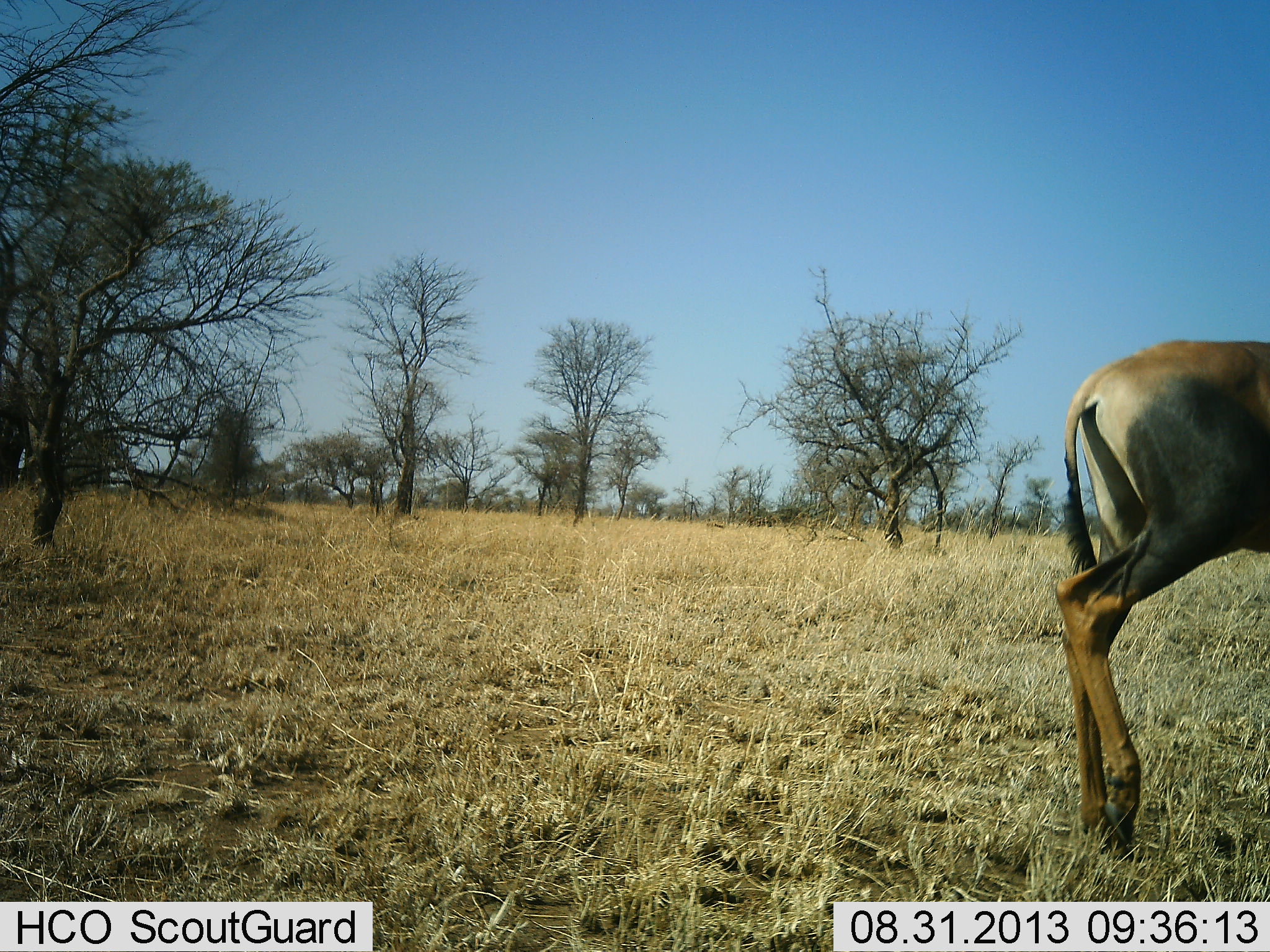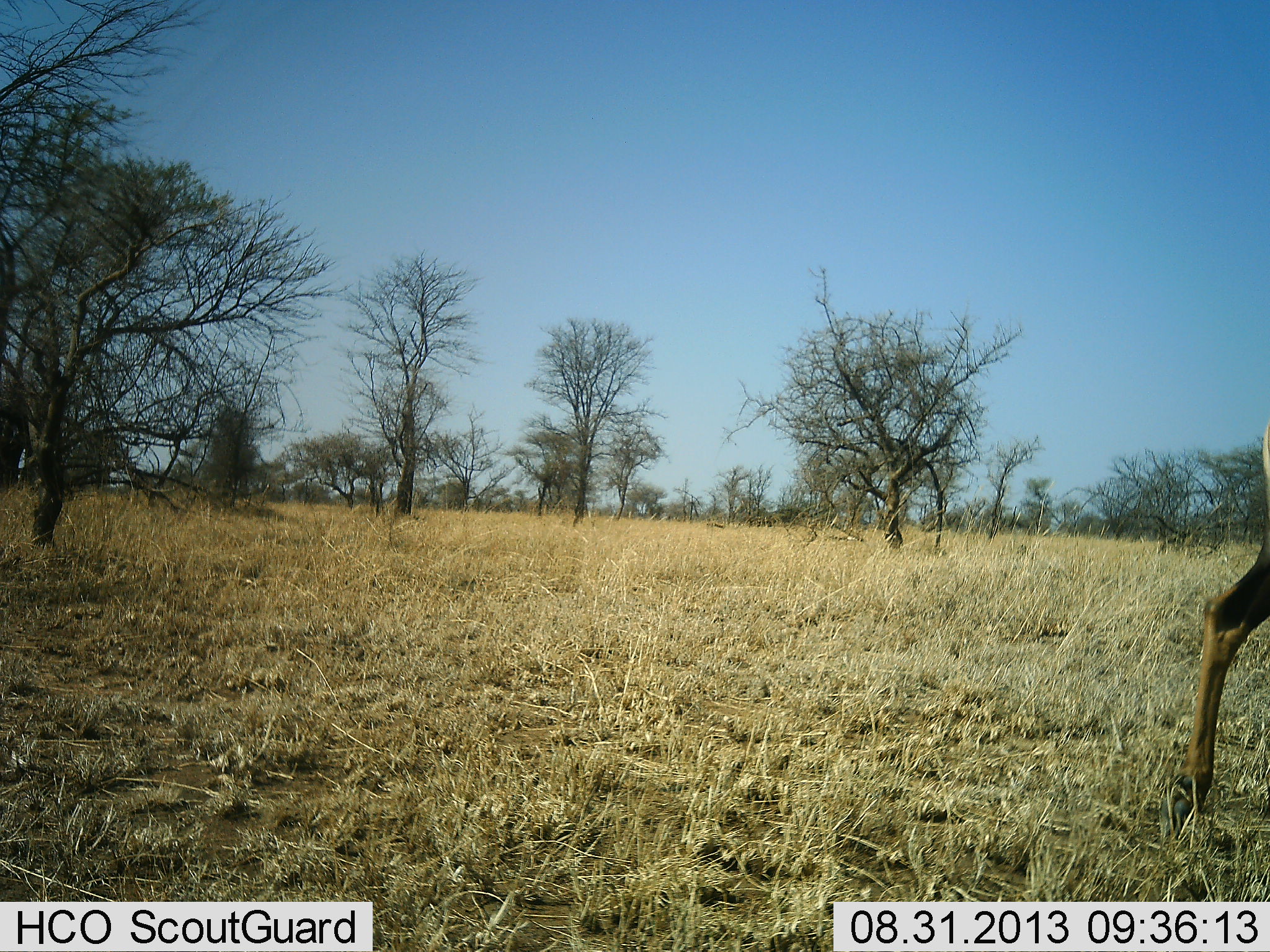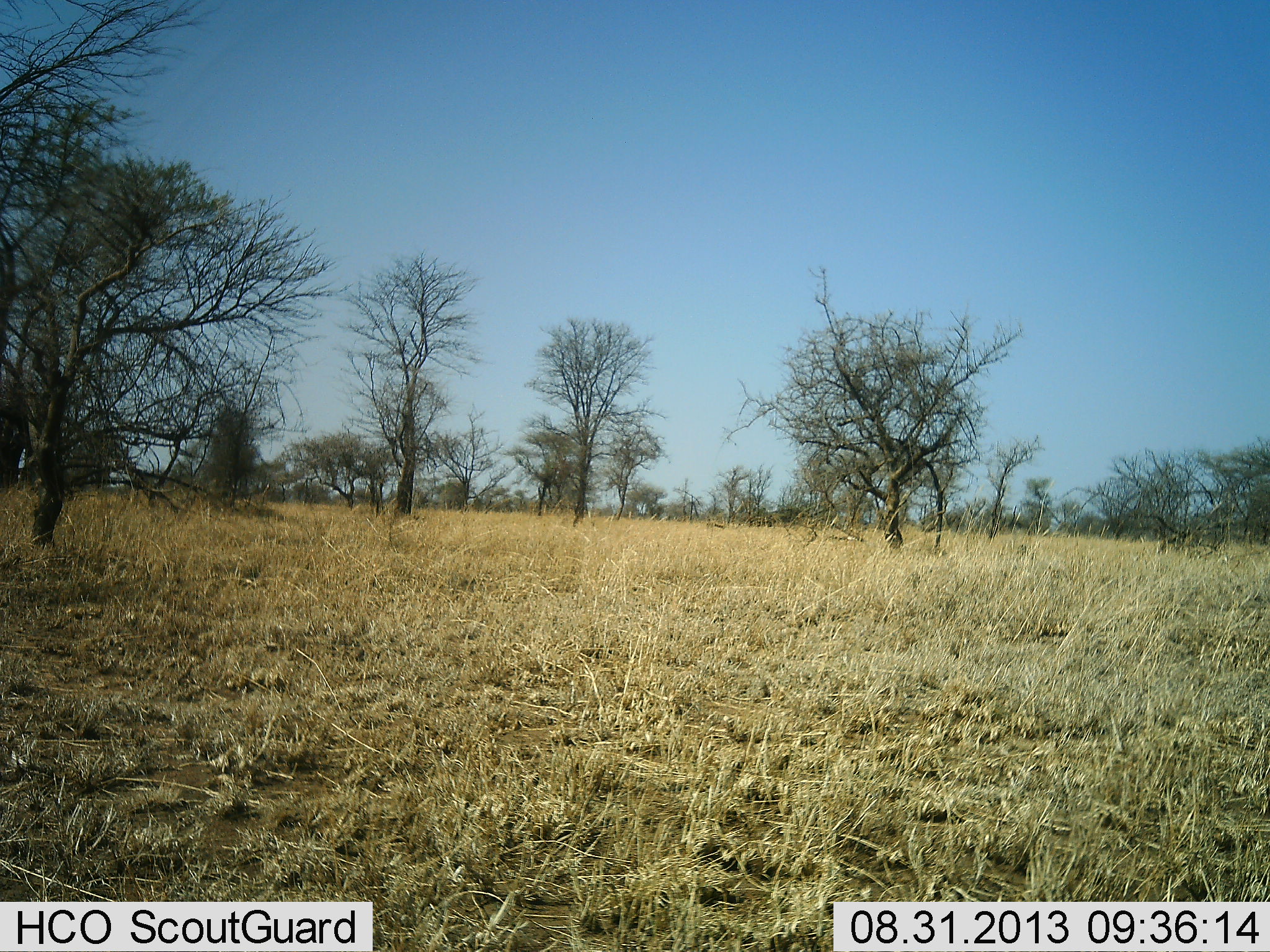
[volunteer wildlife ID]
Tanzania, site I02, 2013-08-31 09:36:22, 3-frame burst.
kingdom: Animalia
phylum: Chordata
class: Mammalia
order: Artiodactyla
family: Bovidae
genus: Damaliscus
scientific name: Damaliscus lunatus jimela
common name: topi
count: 1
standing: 0%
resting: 0%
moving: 100%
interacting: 0%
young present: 0%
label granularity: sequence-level